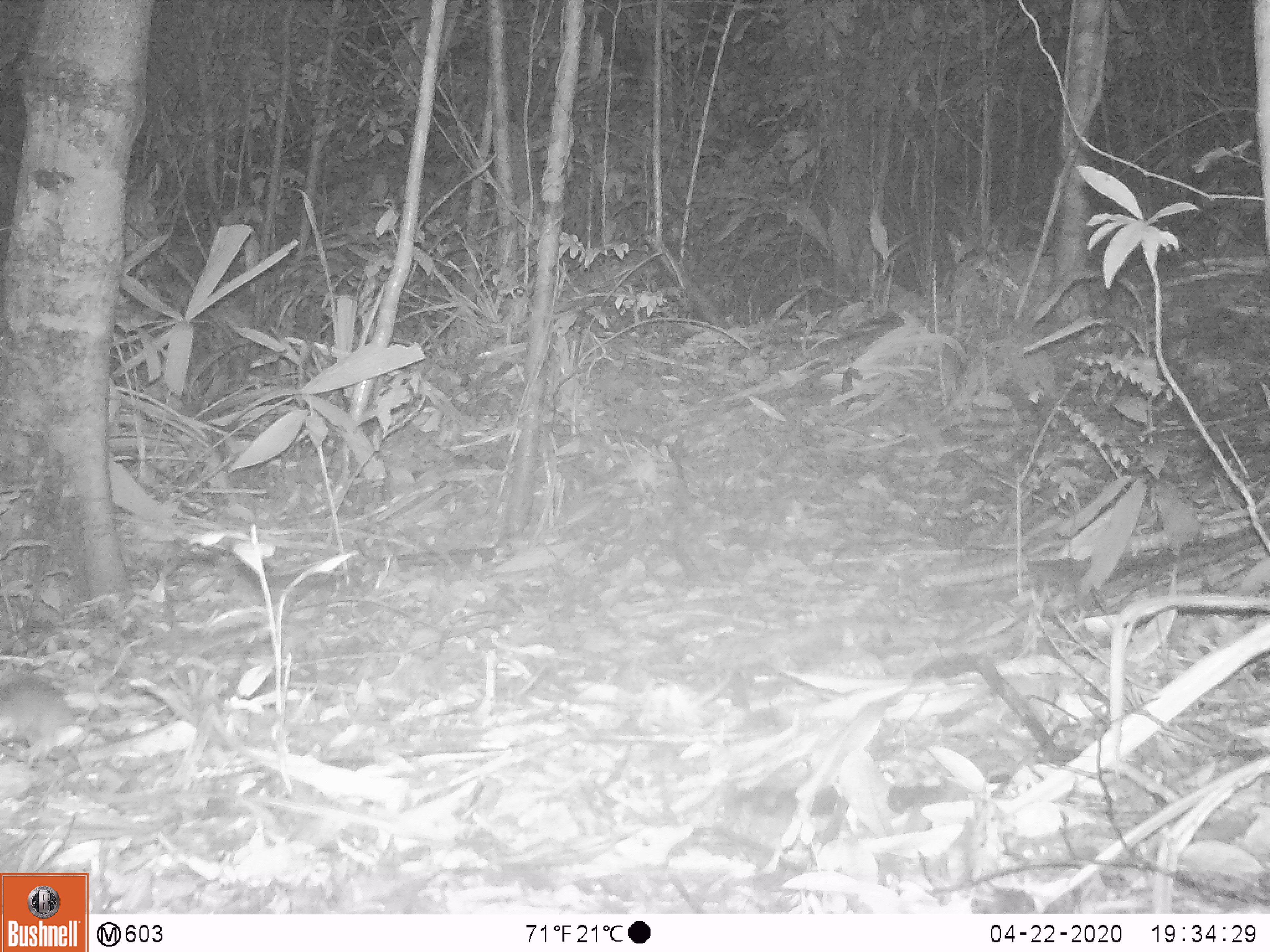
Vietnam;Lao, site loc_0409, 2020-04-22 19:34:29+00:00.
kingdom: Animalia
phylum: Chordata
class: Mammalia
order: Rodentia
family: Muridae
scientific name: Muridae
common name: old-world mice and rats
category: unidentified murid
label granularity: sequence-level